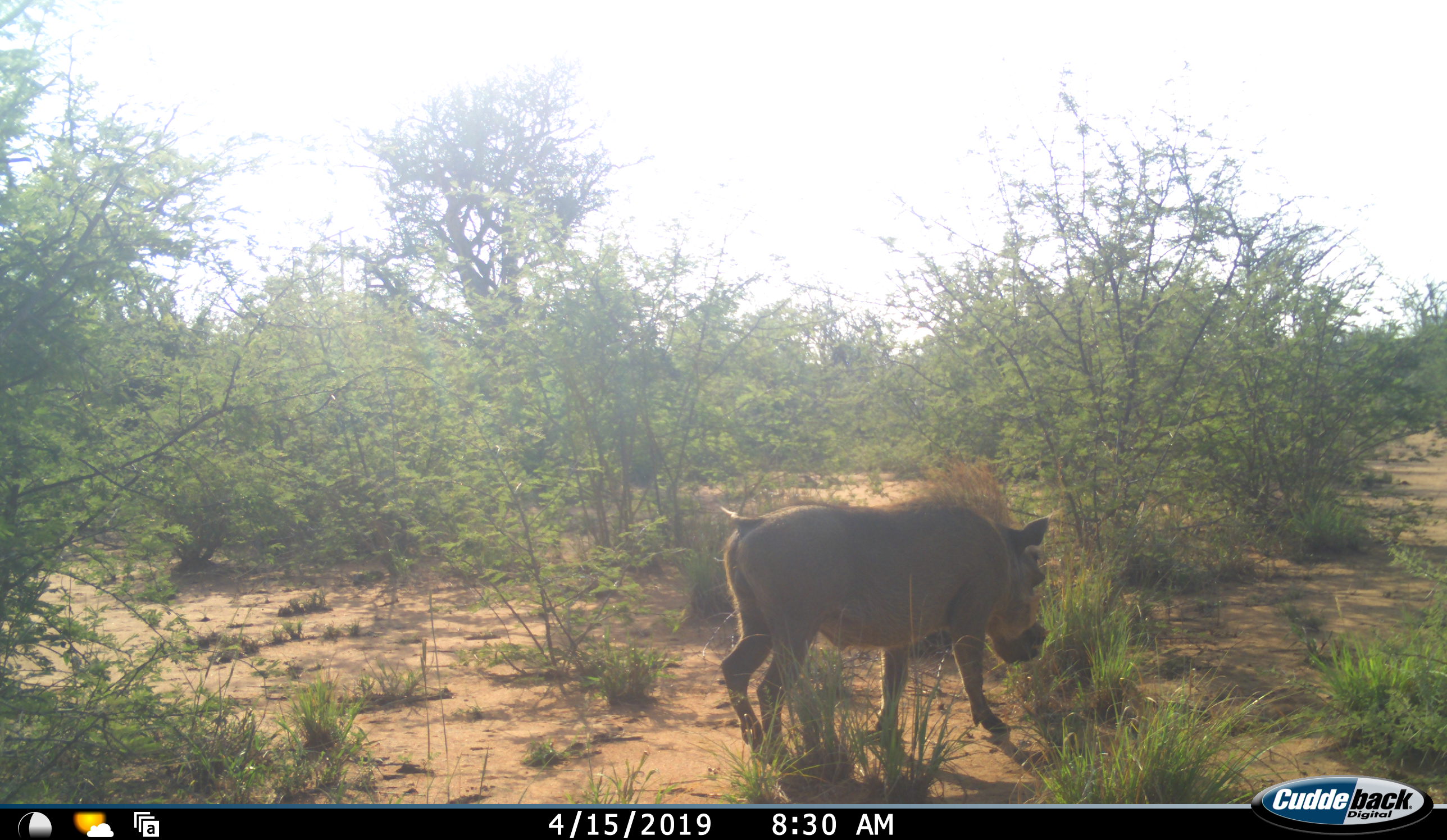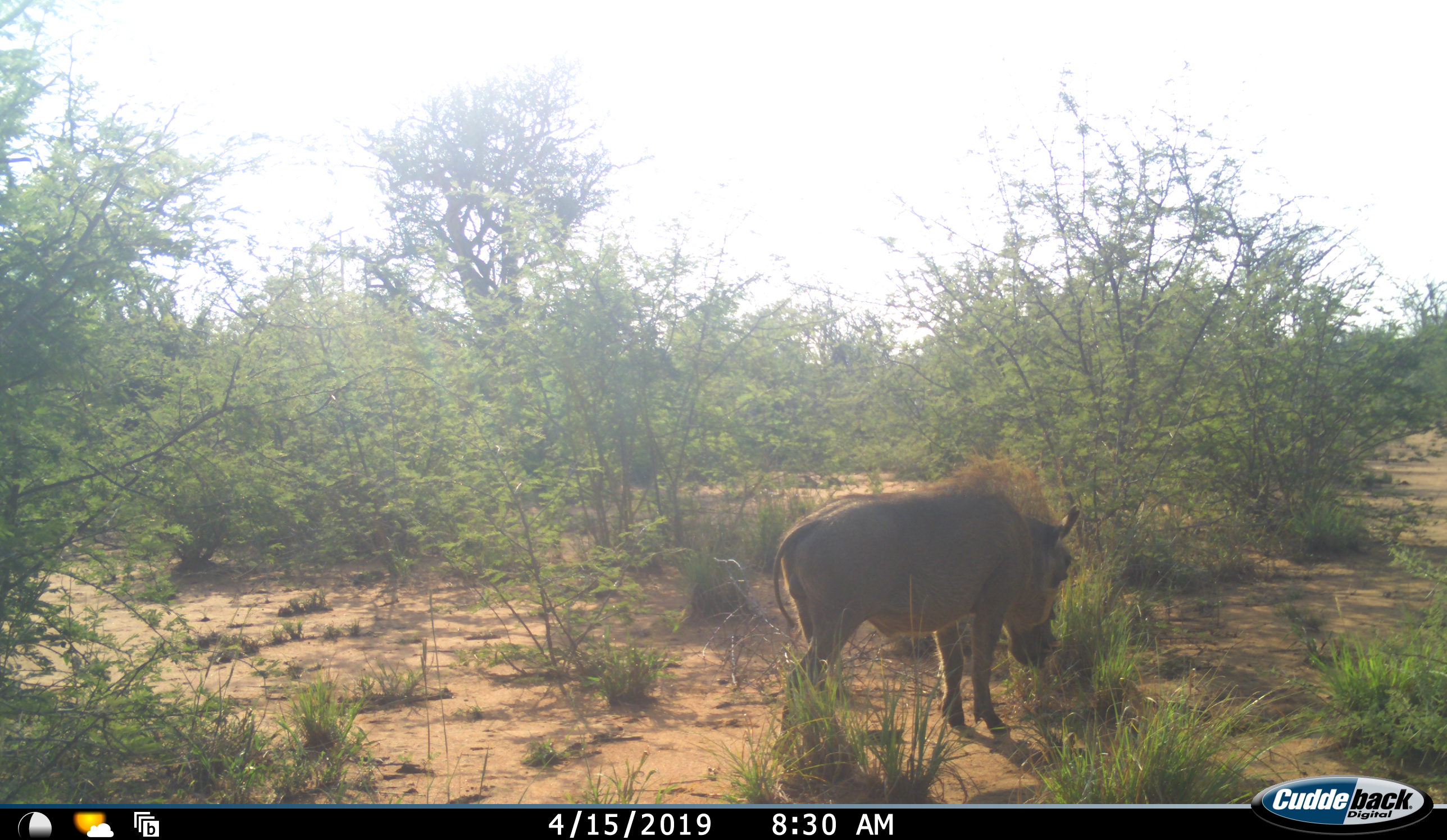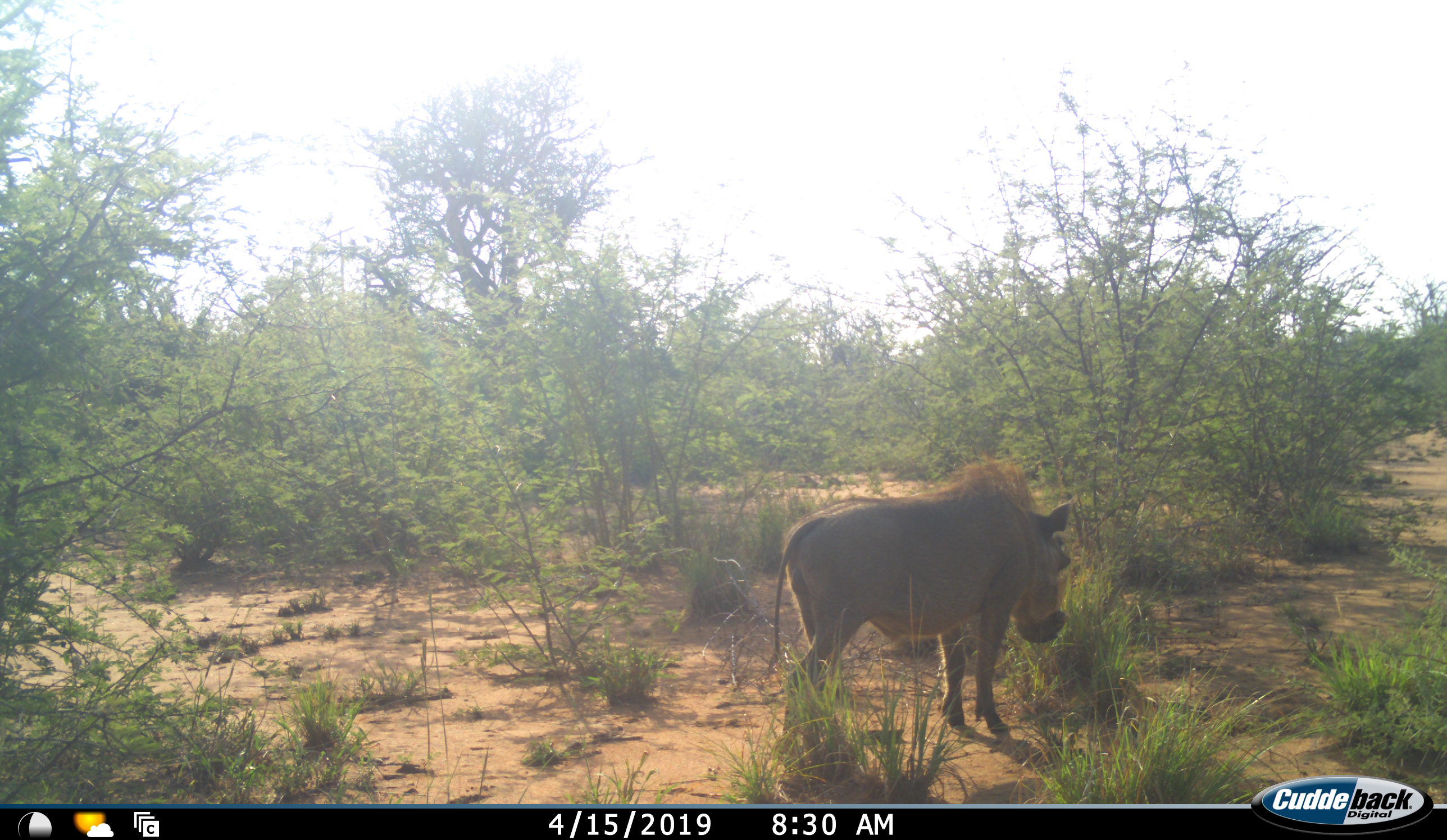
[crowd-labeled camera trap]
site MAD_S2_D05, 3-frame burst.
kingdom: Animalia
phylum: Chordata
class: Mammalia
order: Artiodactyla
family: Suidae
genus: Phacochoerus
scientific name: Phacochoerus africanus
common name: warthog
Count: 1.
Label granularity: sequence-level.